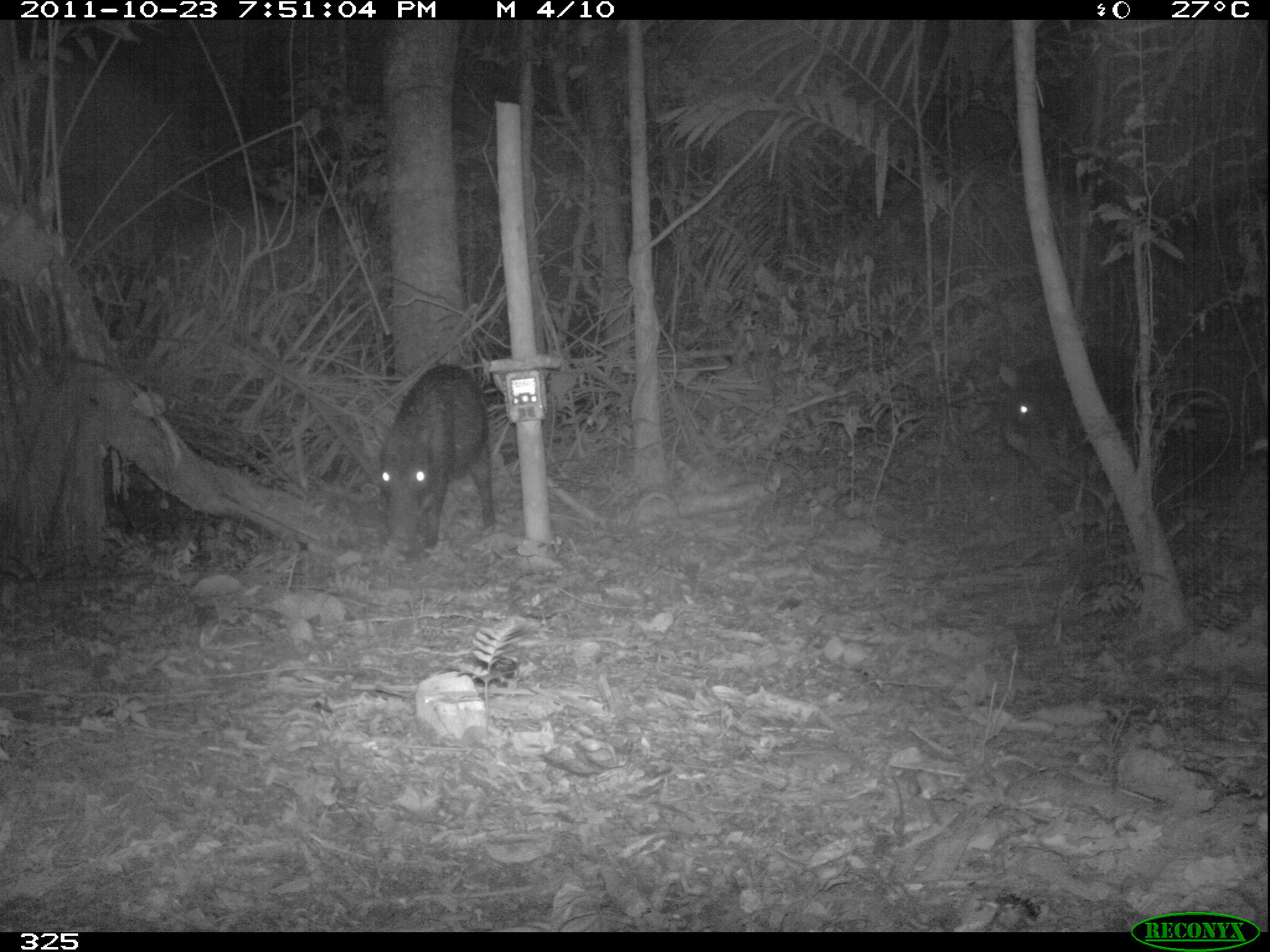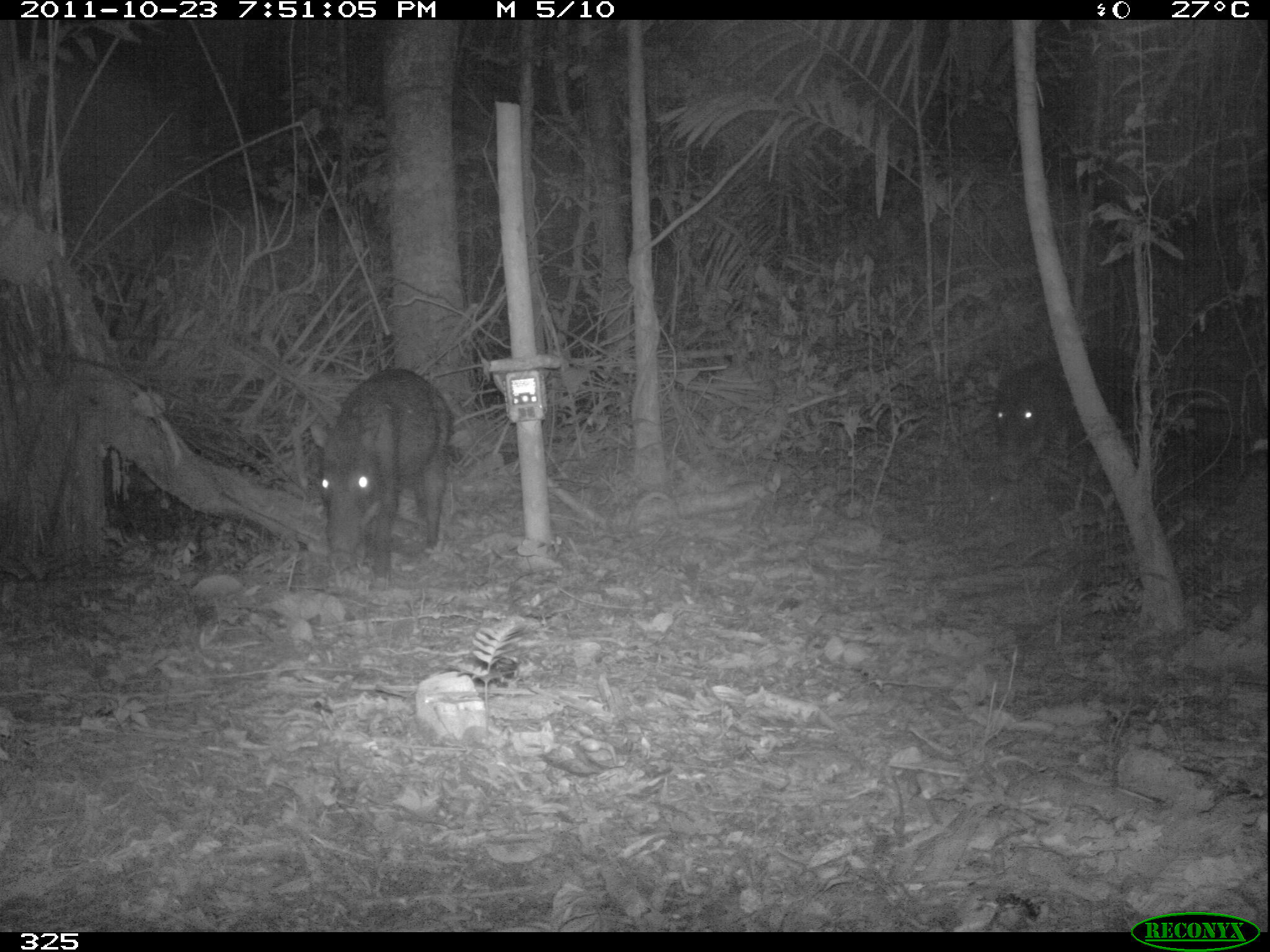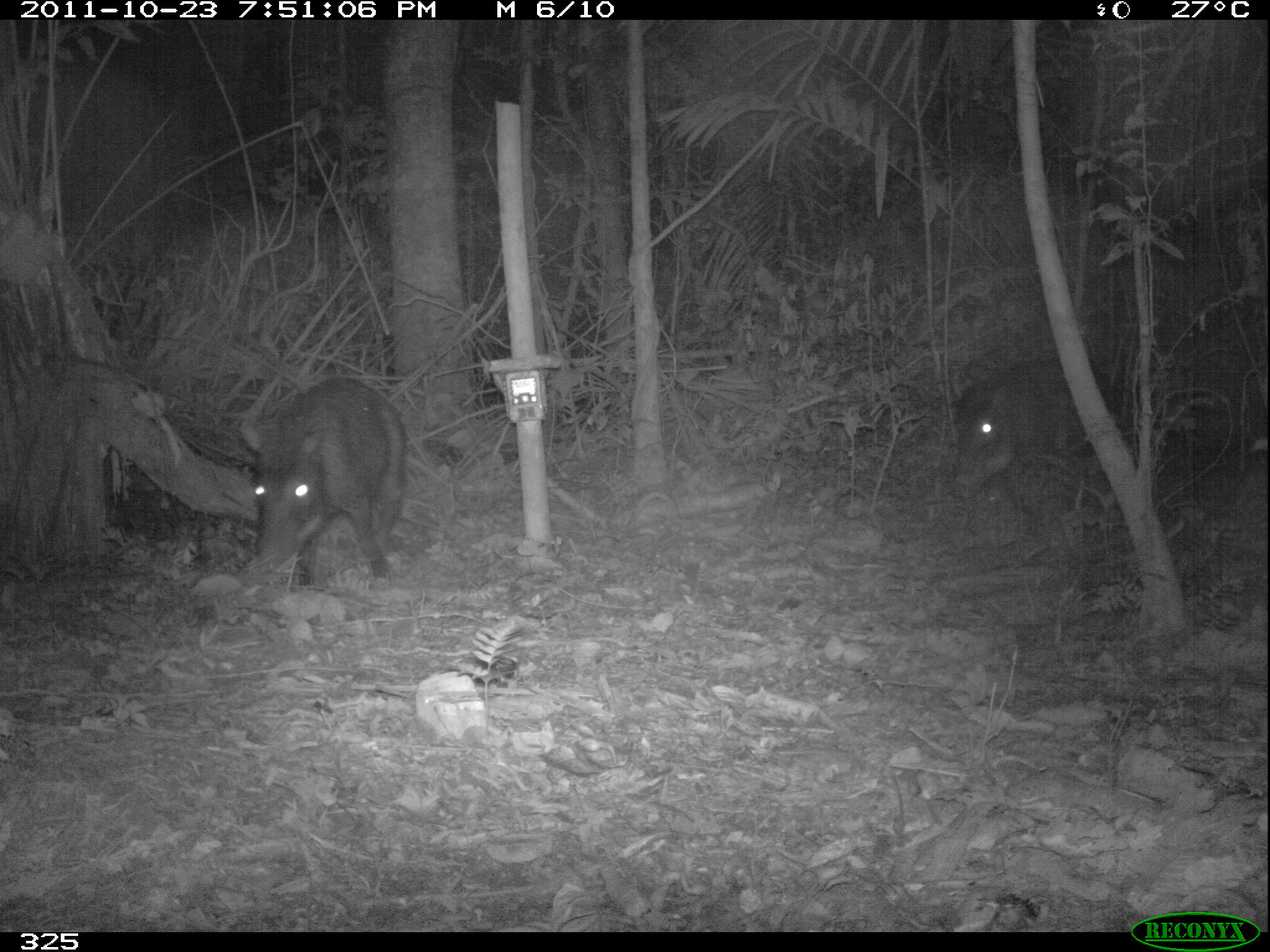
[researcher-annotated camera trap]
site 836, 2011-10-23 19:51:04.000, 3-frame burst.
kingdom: Animalia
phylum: Chordata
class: Mammalia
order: Artiodactyla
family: Tayassuidae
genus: Tayassu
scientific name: Tayassu pecari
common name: white-lipped peccary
Tayassu pecari (white-lipped peccary).